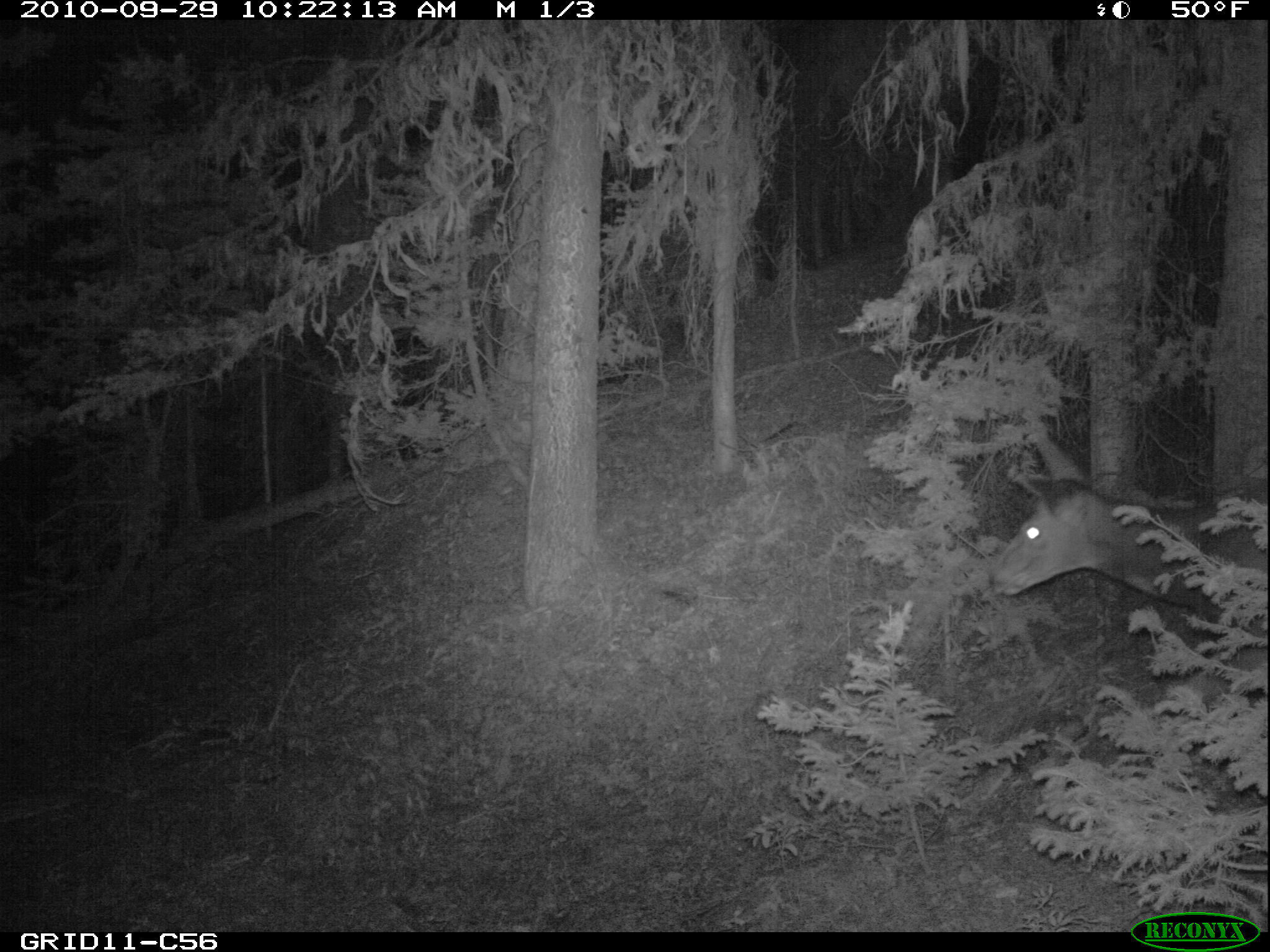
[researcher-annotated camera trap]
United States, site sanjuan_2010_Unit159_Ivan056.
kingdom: Animalia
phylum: Chordata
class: Mammalia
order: Artiodactyla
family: Cervidae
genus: Odocoileus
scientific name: Odocoileus hemionus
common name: mule deer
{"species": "Odocoileus hemionus (mule deer)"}